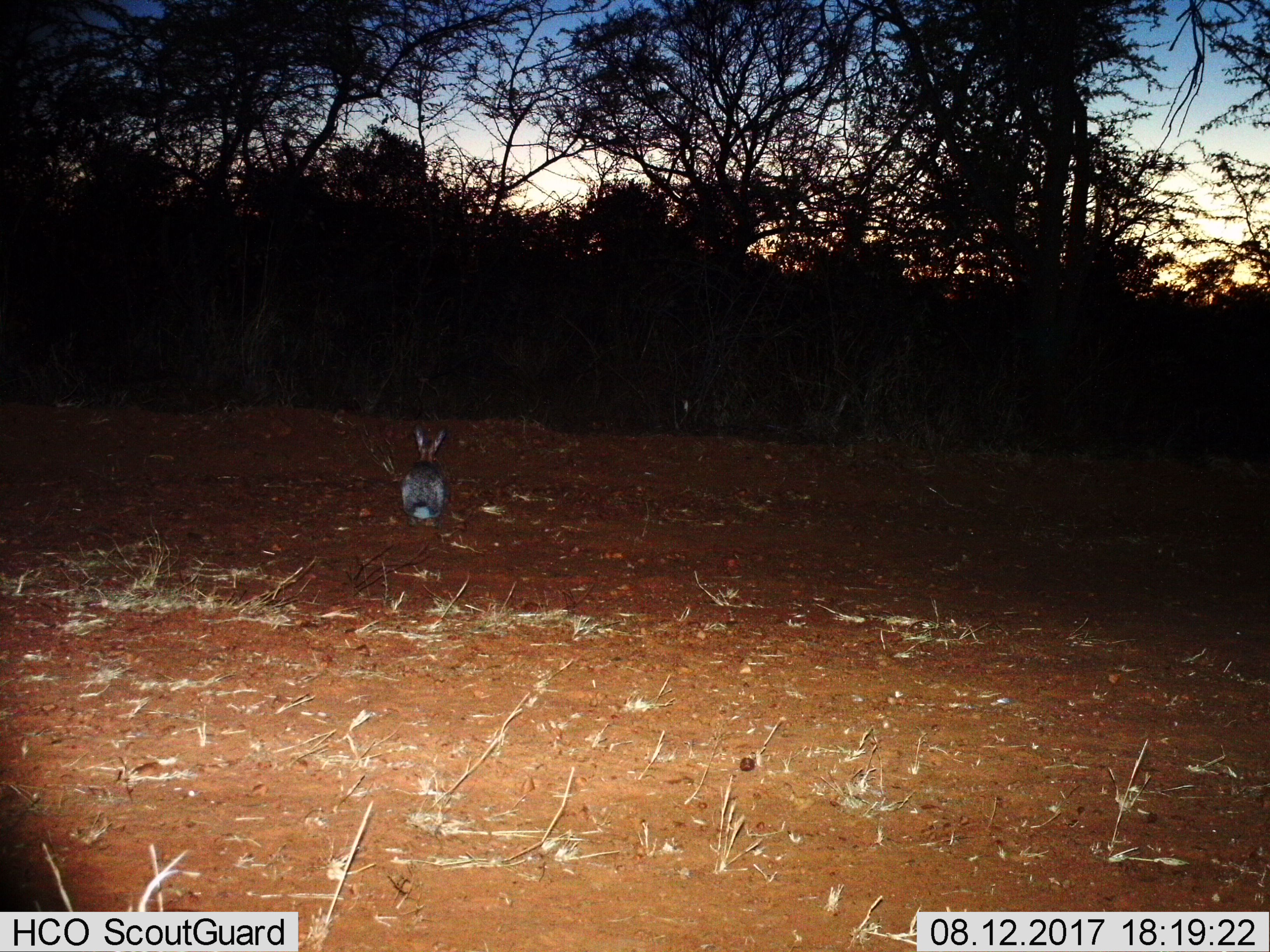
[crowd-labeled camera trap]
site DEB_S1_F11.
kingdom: Animalia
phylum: Chordata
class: Mammalia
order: Lagomorpha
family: Leporidae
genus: Lepus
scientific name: Lepus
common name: hare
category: hareunknown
Hareunknown (hare) (Lepus), count 1. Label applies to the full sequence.